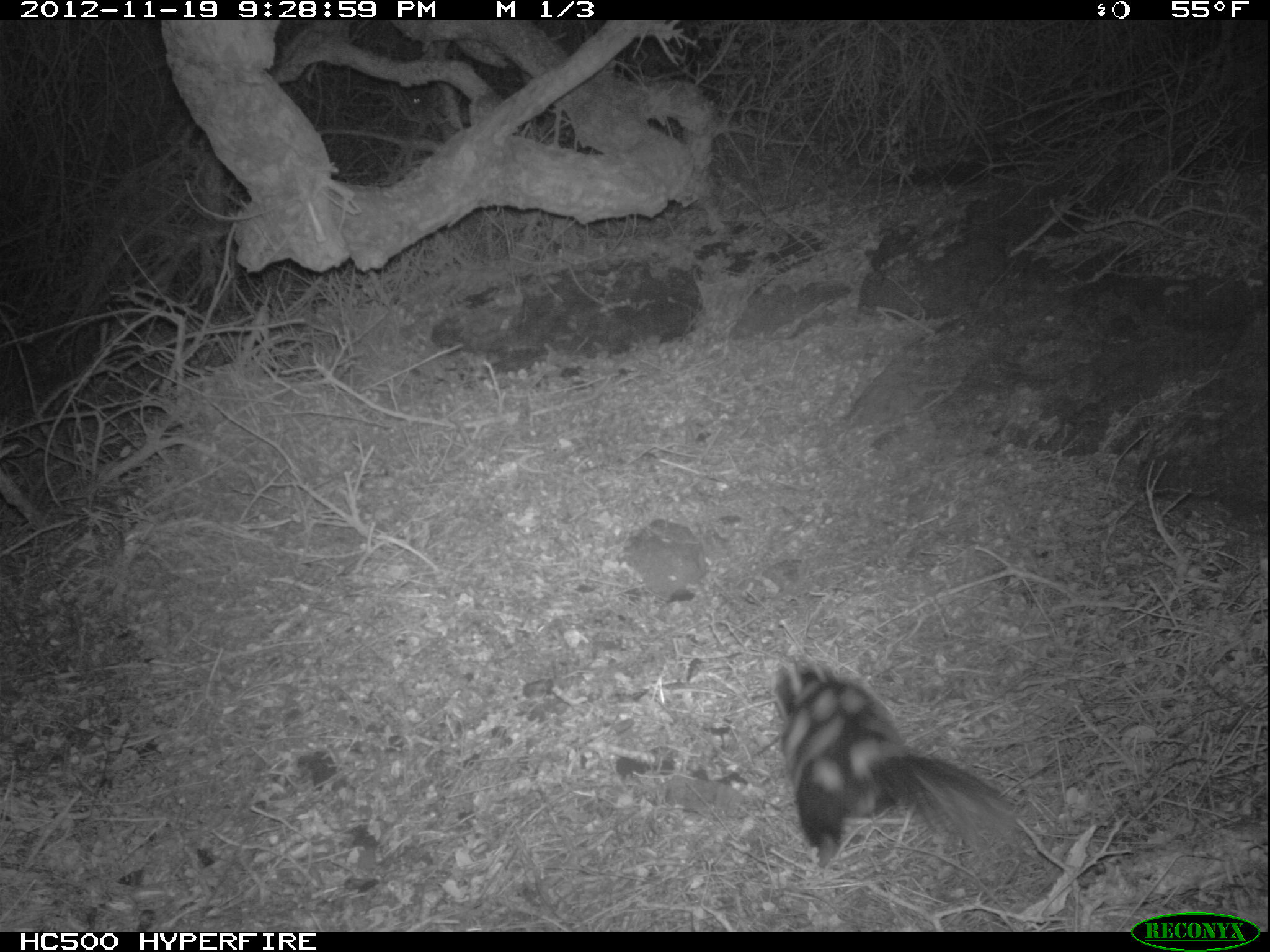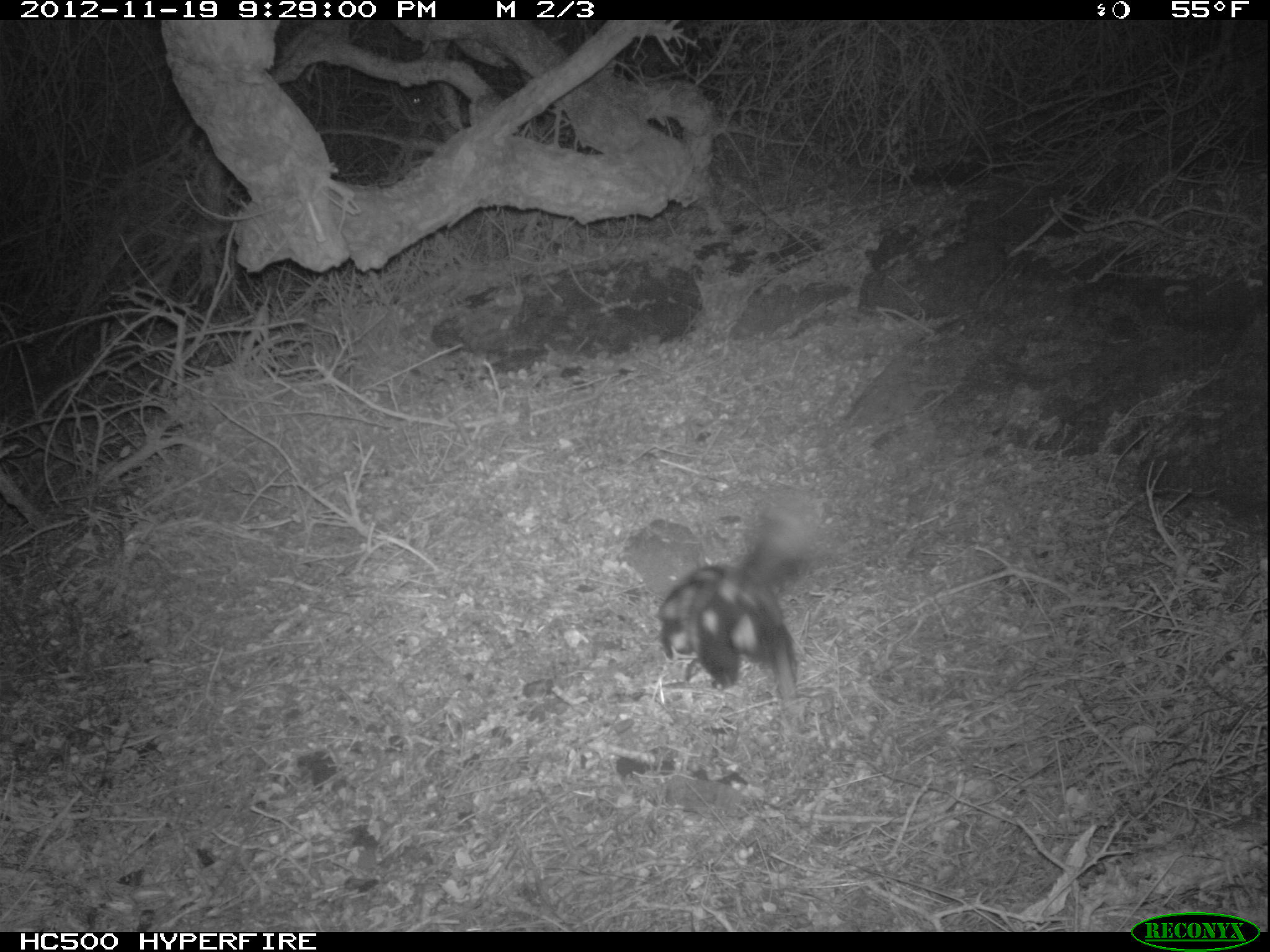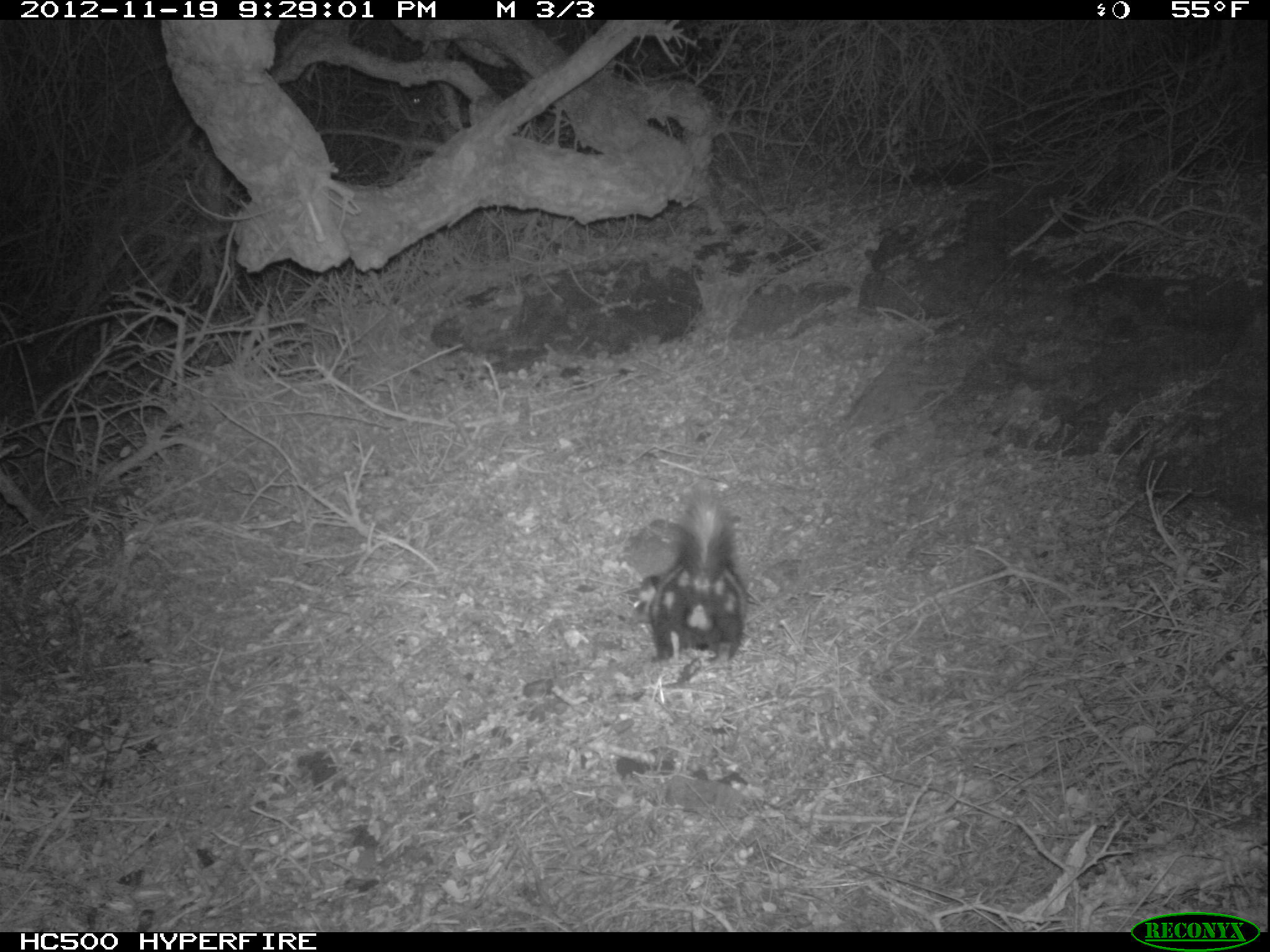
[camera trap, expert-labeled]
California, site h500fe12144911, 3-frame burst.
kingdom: Animalia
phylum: Chordata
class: Mammalia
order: Carnivora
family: Mephitidae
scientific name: Mephitidae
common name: skunk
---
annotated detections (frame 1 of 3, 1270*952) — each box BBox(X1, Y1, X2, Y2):
skunk: BBox(760, 659, 1018, 868)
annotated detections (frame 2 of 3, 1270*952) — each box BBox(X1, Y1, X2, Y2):
skunk: BBox(657, 507, 820, 700)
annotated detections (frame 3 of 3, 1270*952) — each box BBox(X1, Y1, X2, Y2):
skunk: BBox(633, 490, 747, 662)